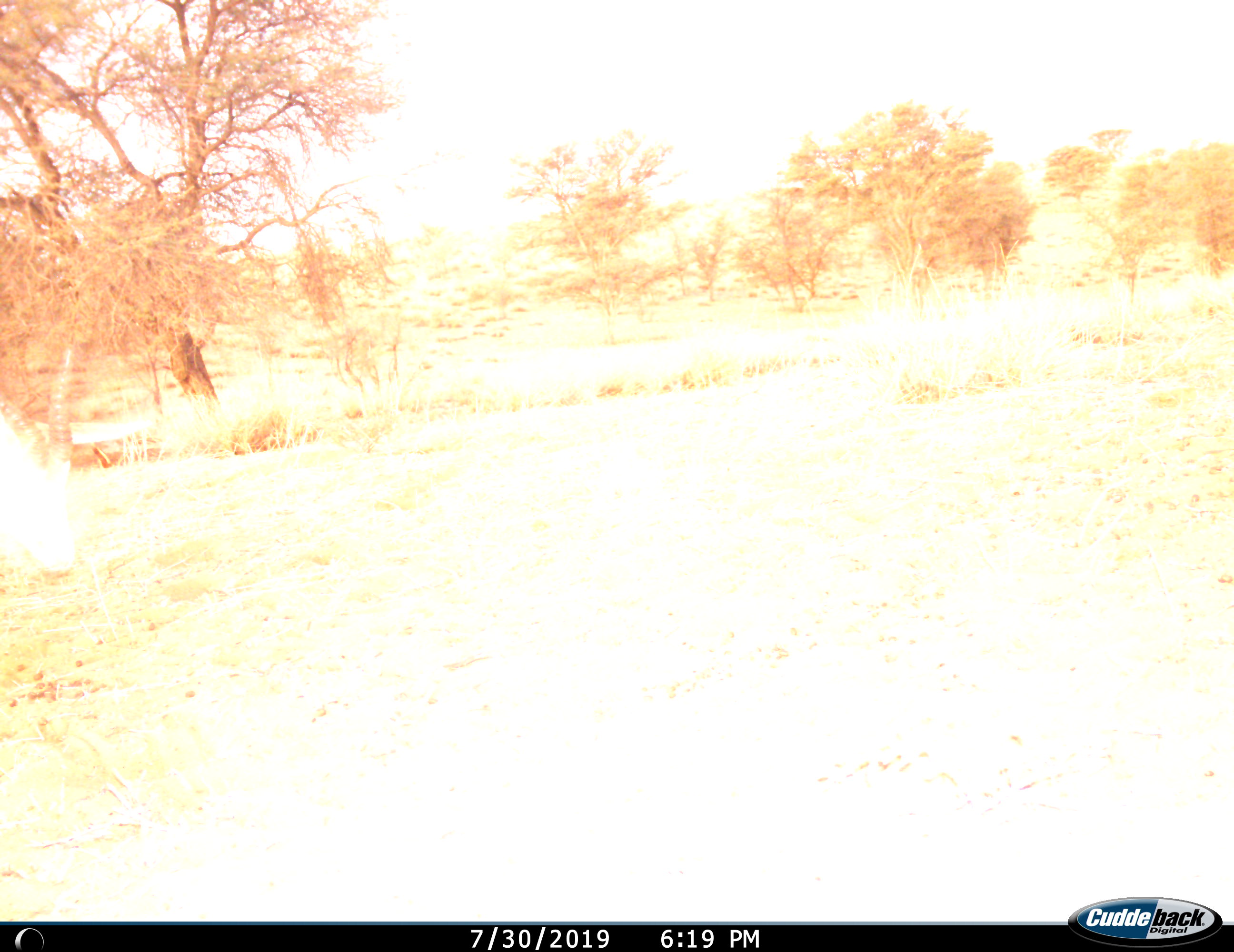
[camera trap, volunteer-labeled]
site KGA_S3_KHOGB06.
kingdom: Animalia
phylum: Chordata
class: Mammalia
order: Artiodactyla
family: Bovidae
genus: Antidorcas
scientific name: Antidorcas marsupialis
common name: springbok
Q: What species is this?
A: Springbok (Antidorcas marsupialis).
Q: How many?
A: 1.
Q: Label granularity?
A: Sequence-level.